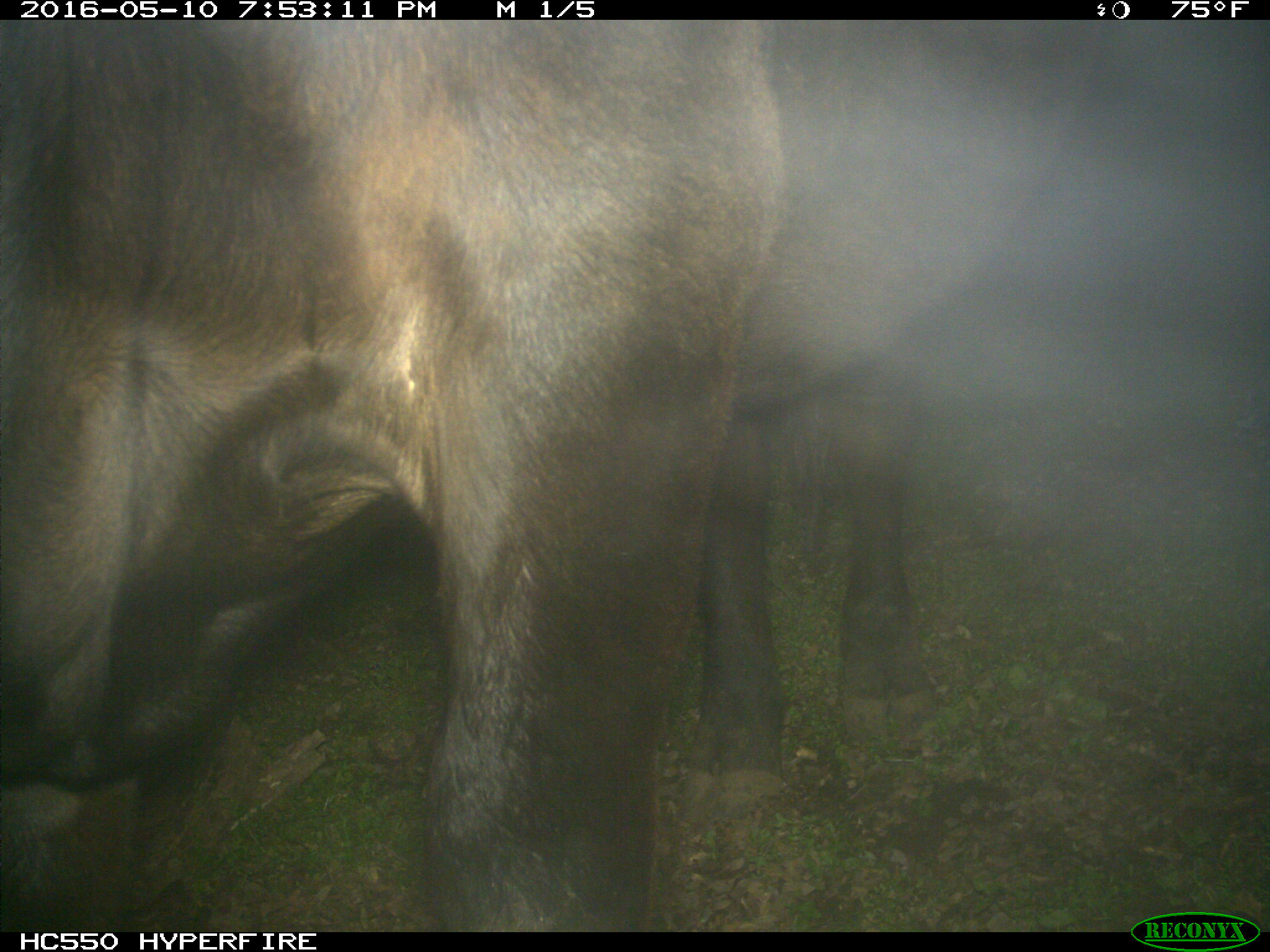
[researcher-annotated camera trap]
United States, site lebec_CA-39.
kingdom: Animalia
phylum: Chordata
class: Mammalia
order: Artiodactyla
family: Bovidae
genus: Bos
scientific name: Bos taurus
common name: domestic cow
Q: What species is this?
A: Bos taurus (domestic cow).